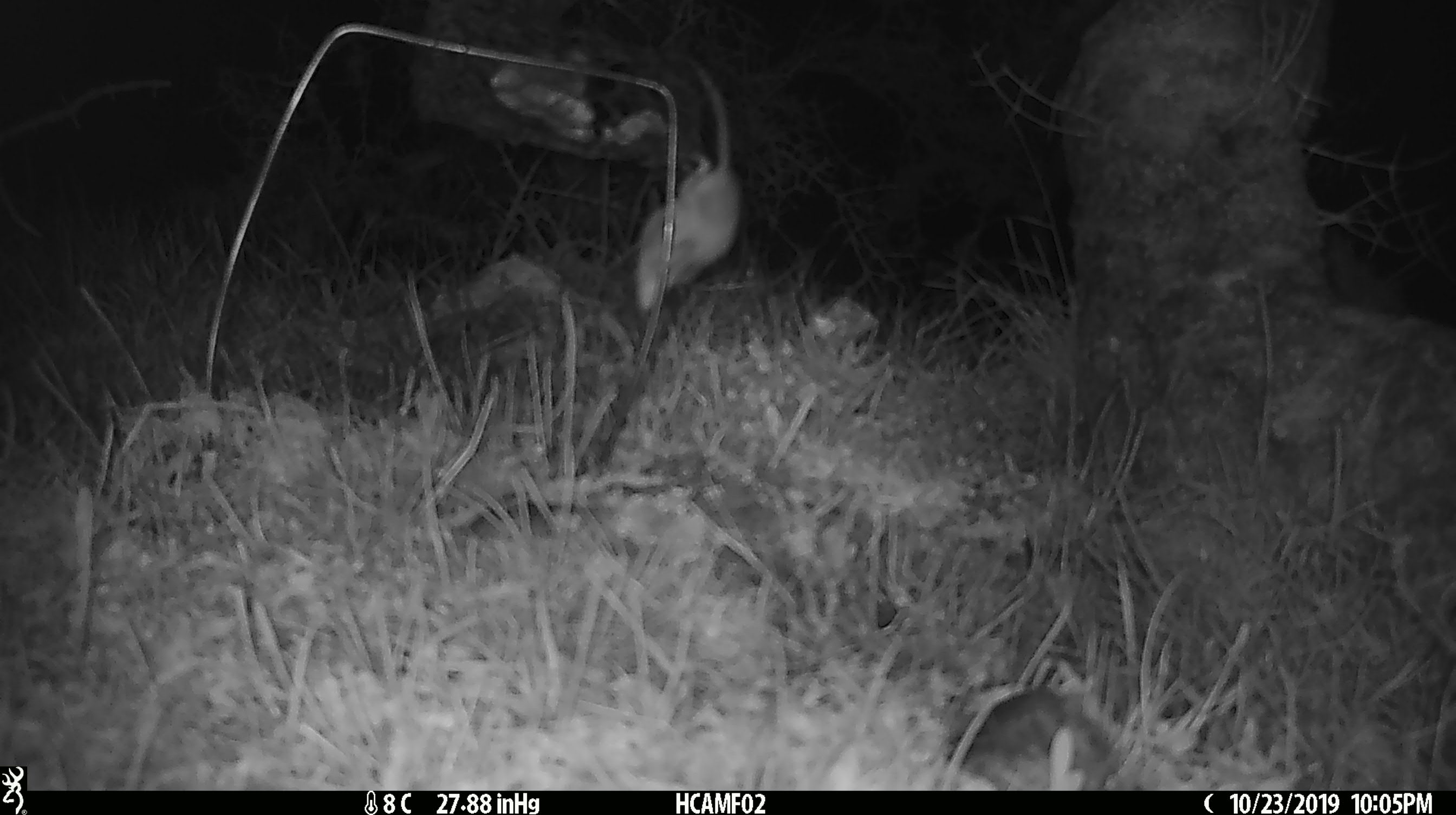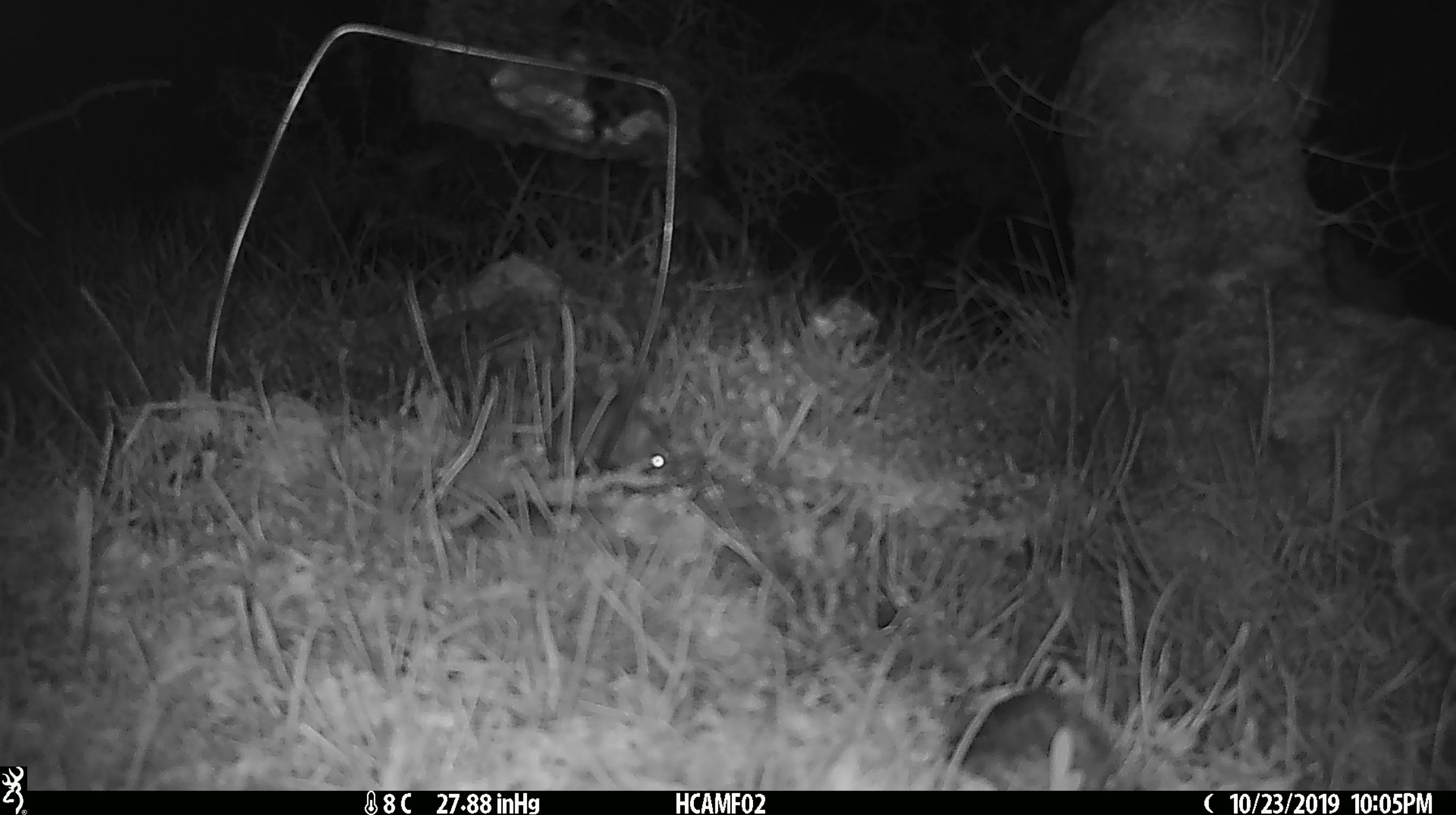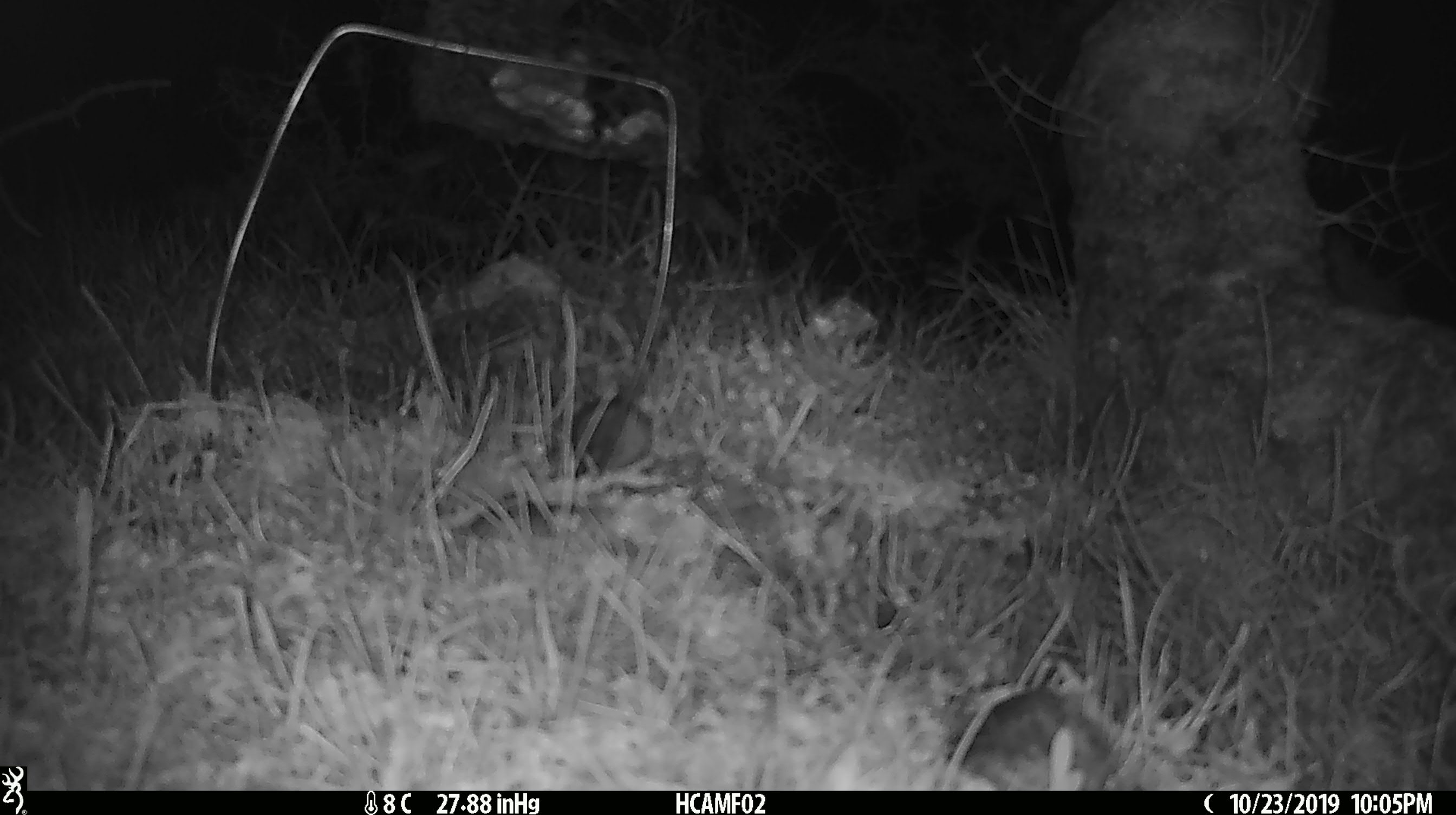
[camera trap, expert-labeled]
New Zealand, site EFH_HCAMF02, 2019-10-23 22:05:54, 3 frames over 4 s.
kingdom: Animalia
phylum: Chordata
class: Mammalia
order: Rodentia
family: Muridae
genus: Mus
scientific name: Mus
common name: mouse